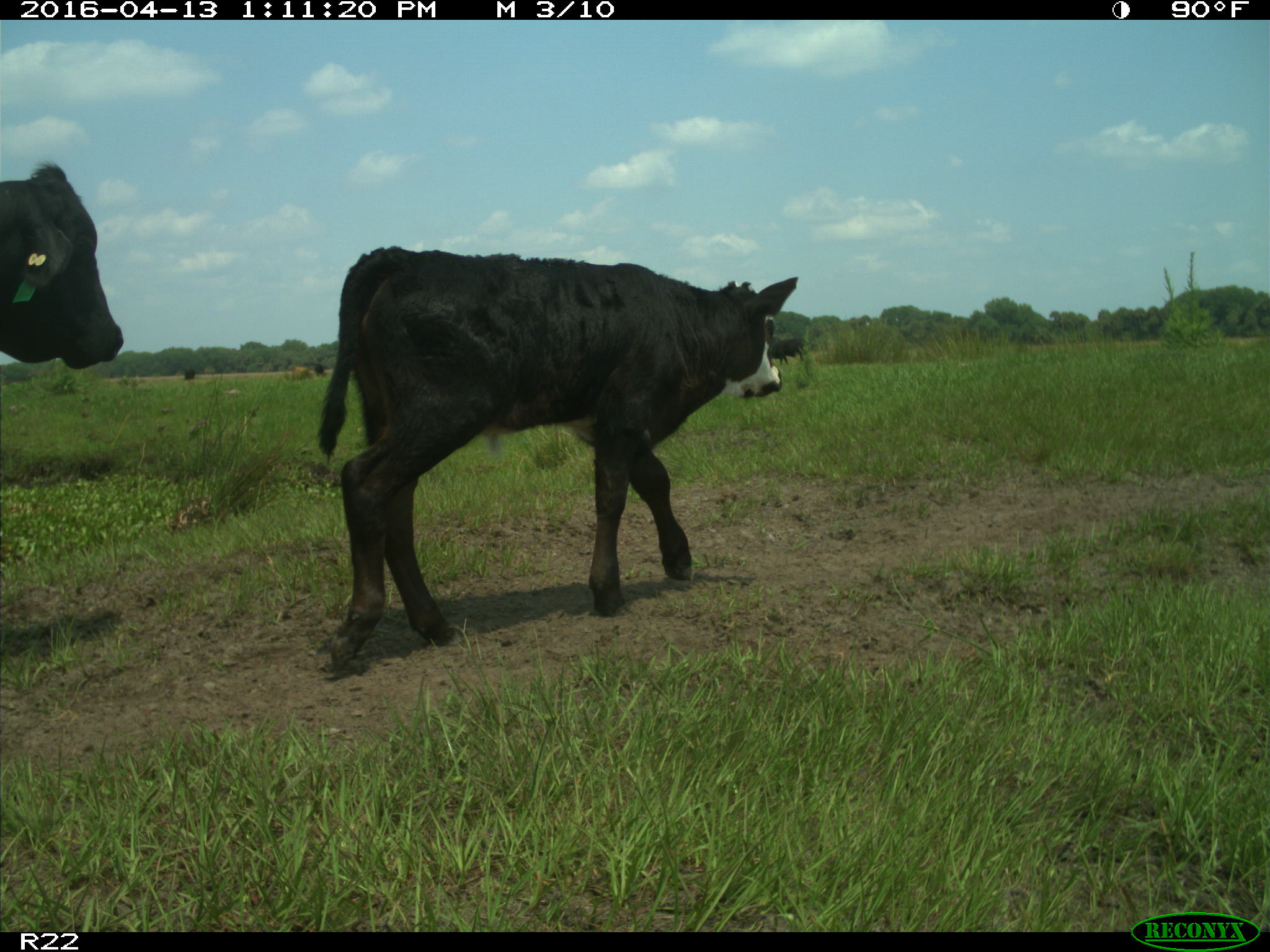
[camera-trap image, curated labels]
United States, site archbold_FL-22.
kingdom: Animalia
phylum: Chordata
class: Mammalia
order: Artiodactyla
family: Bovidae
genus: Bos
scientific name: Bos taurus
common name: domestic cow